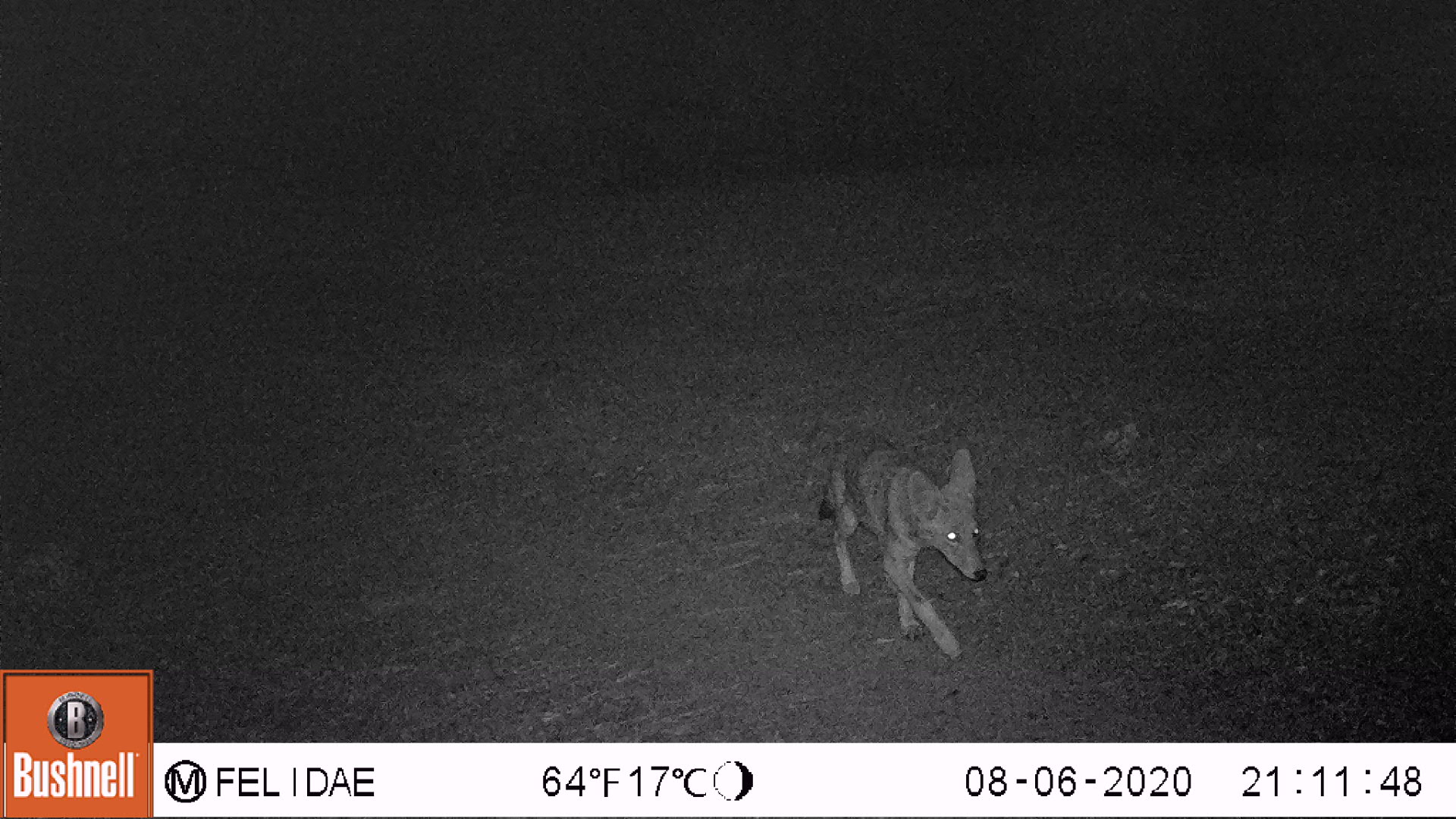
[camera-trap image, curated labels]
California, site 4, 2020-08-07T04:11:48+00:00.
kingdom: Animalia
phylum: Chordata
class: Mammalia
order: Carnivora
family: Canidae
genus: Canis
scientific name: Canis latrans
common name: coyote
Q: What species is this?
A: Coyote (Canis latrans).